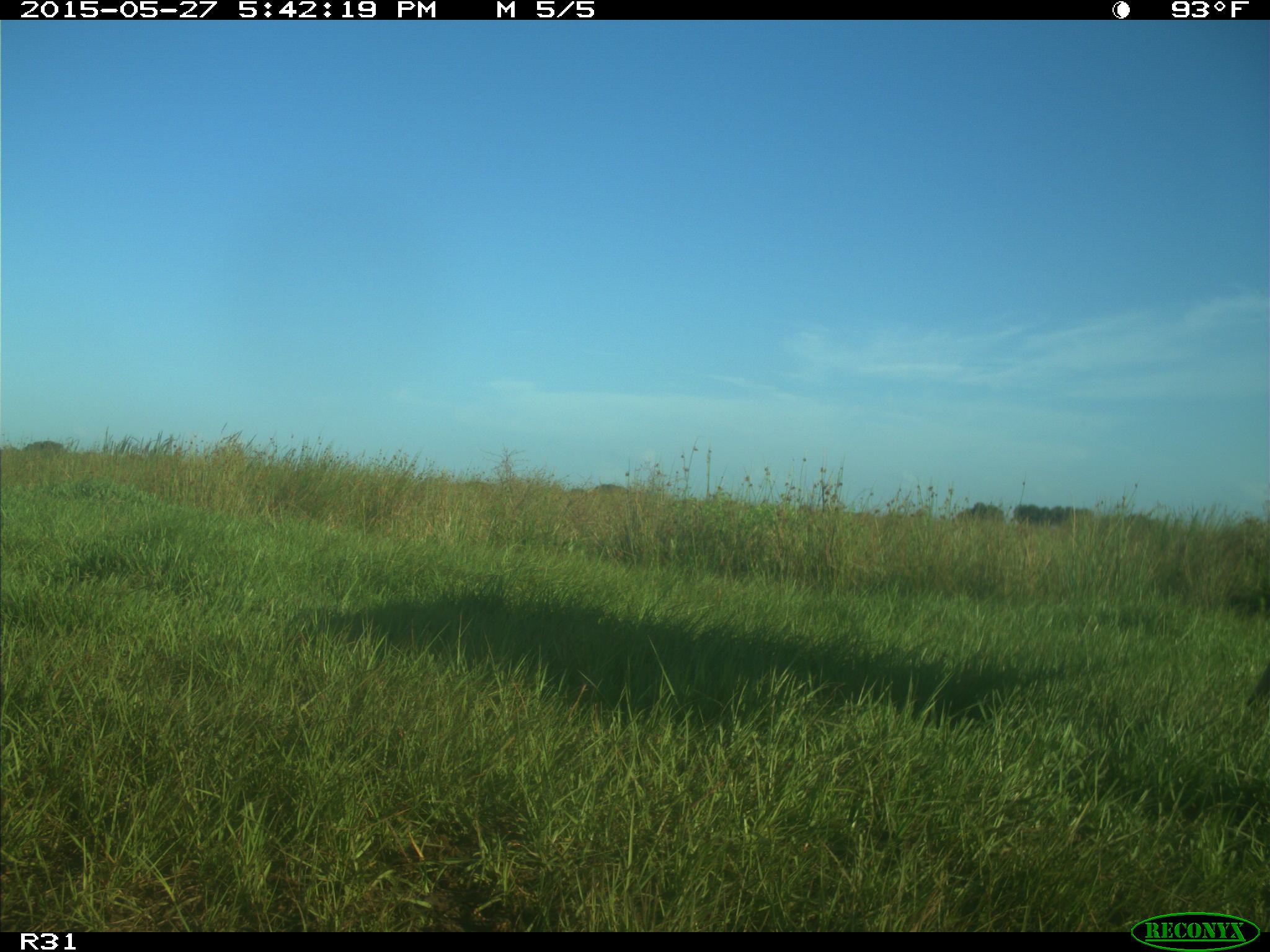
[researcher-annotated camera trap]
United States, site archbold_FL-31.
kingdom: Animalia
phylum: Chordata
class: Mammalia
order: Artiodactyla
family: Bovidae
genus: Bos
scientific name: Bos taurus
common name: domestic cow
Bos taurus (domestic cow).